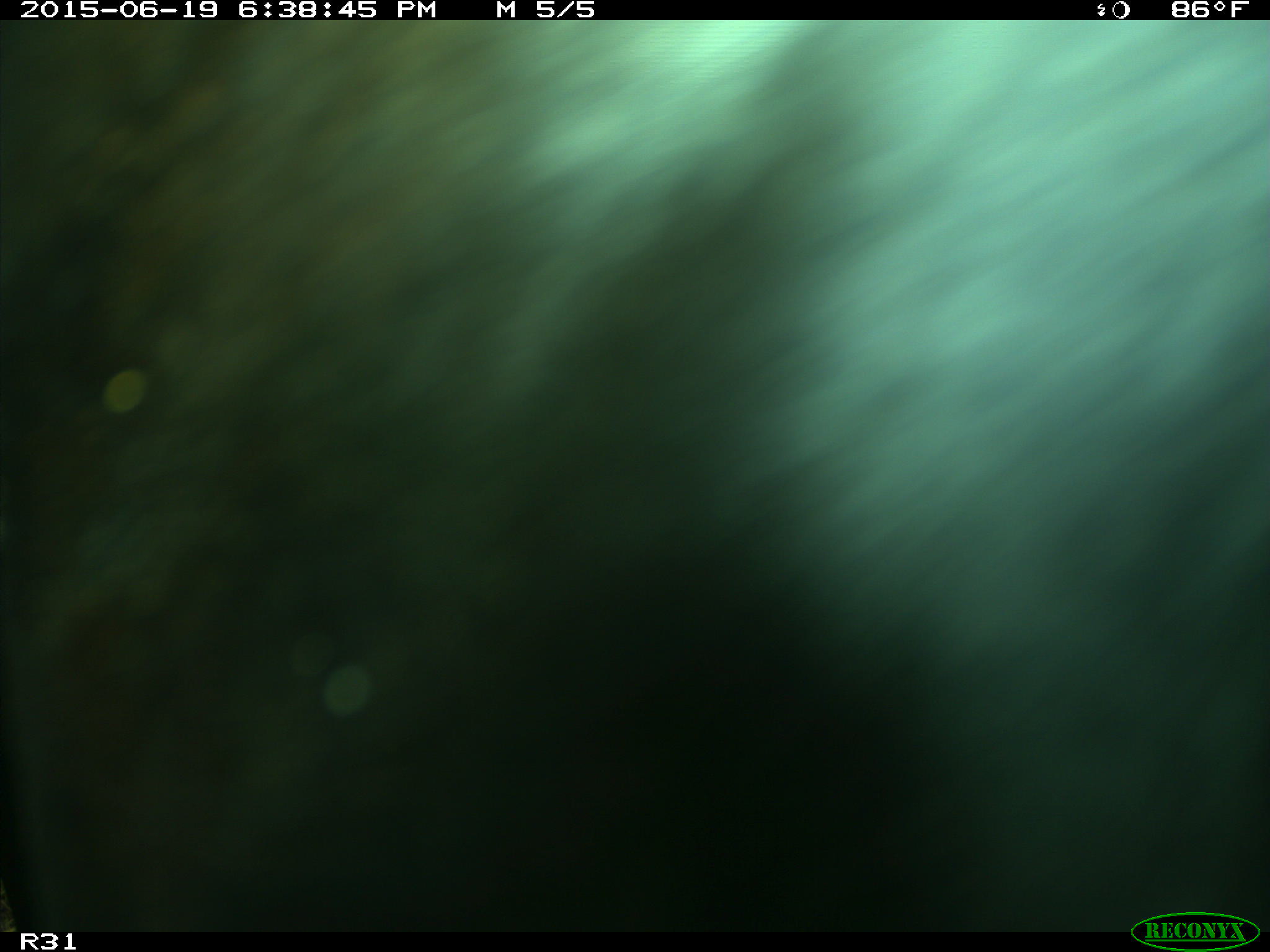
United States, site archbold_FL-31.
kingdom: Animalia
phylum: Chordata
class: Mammalia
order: Artiodactyla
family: Bovidae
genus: Bos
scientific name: Bos taurus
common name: domestic cow